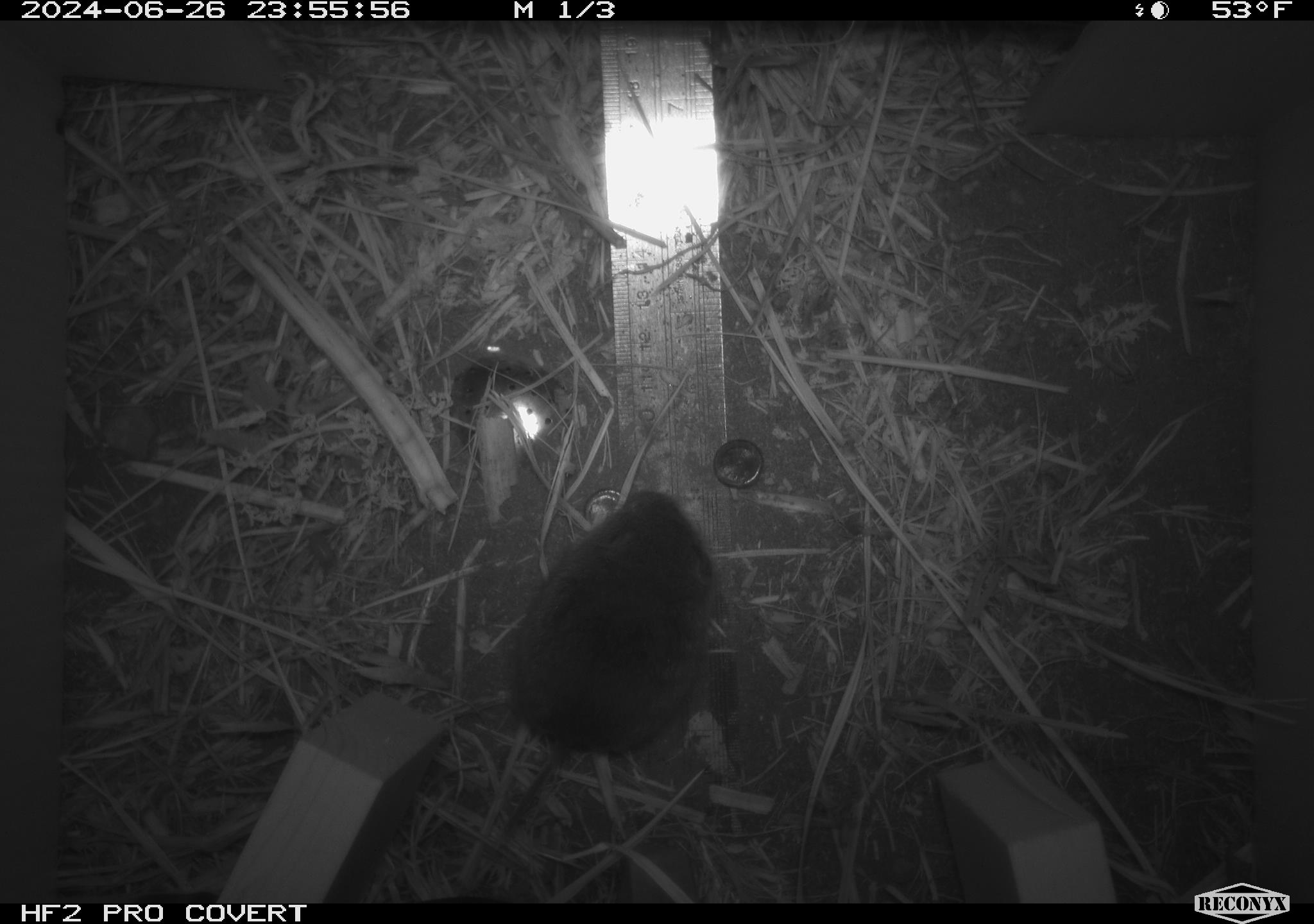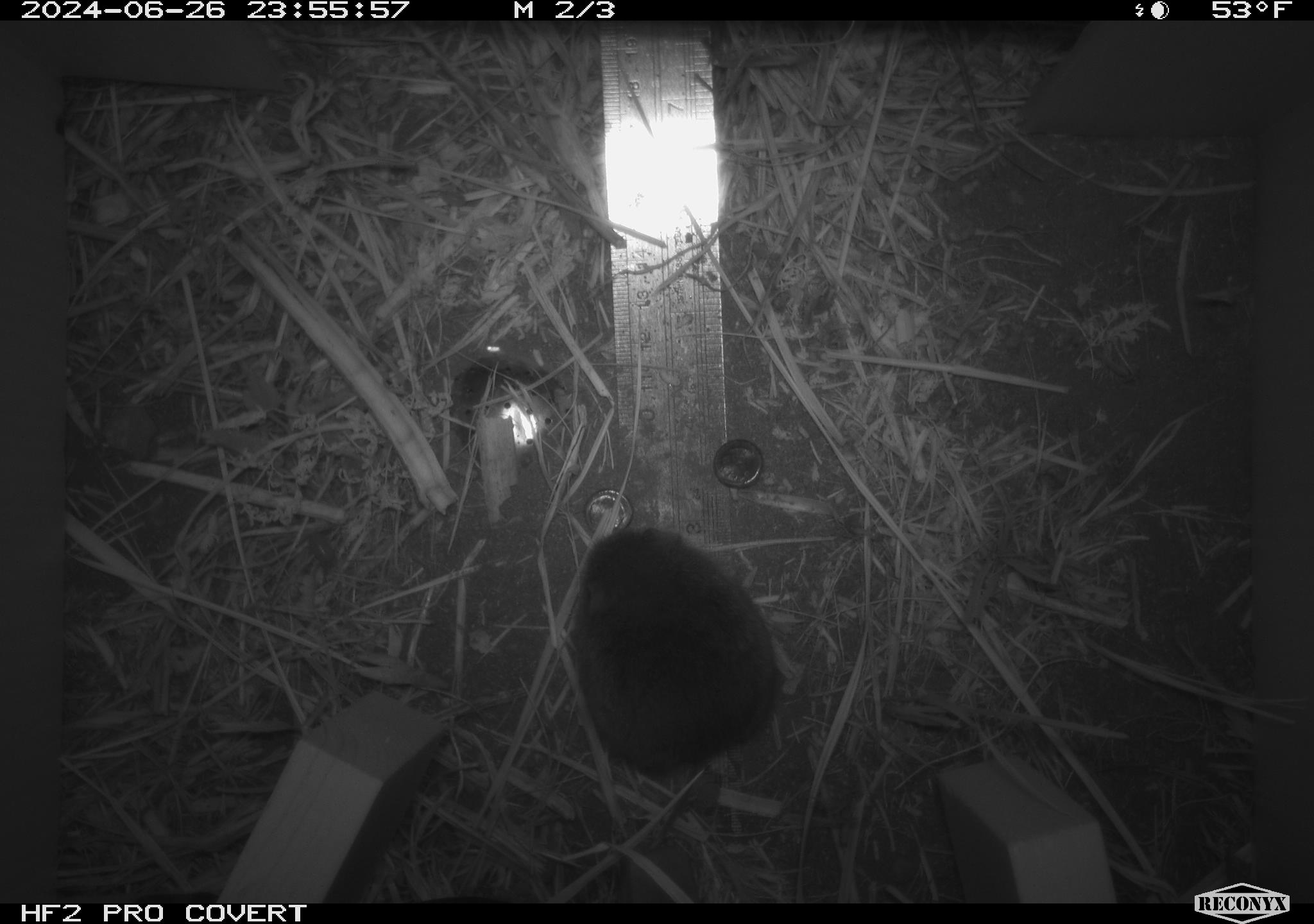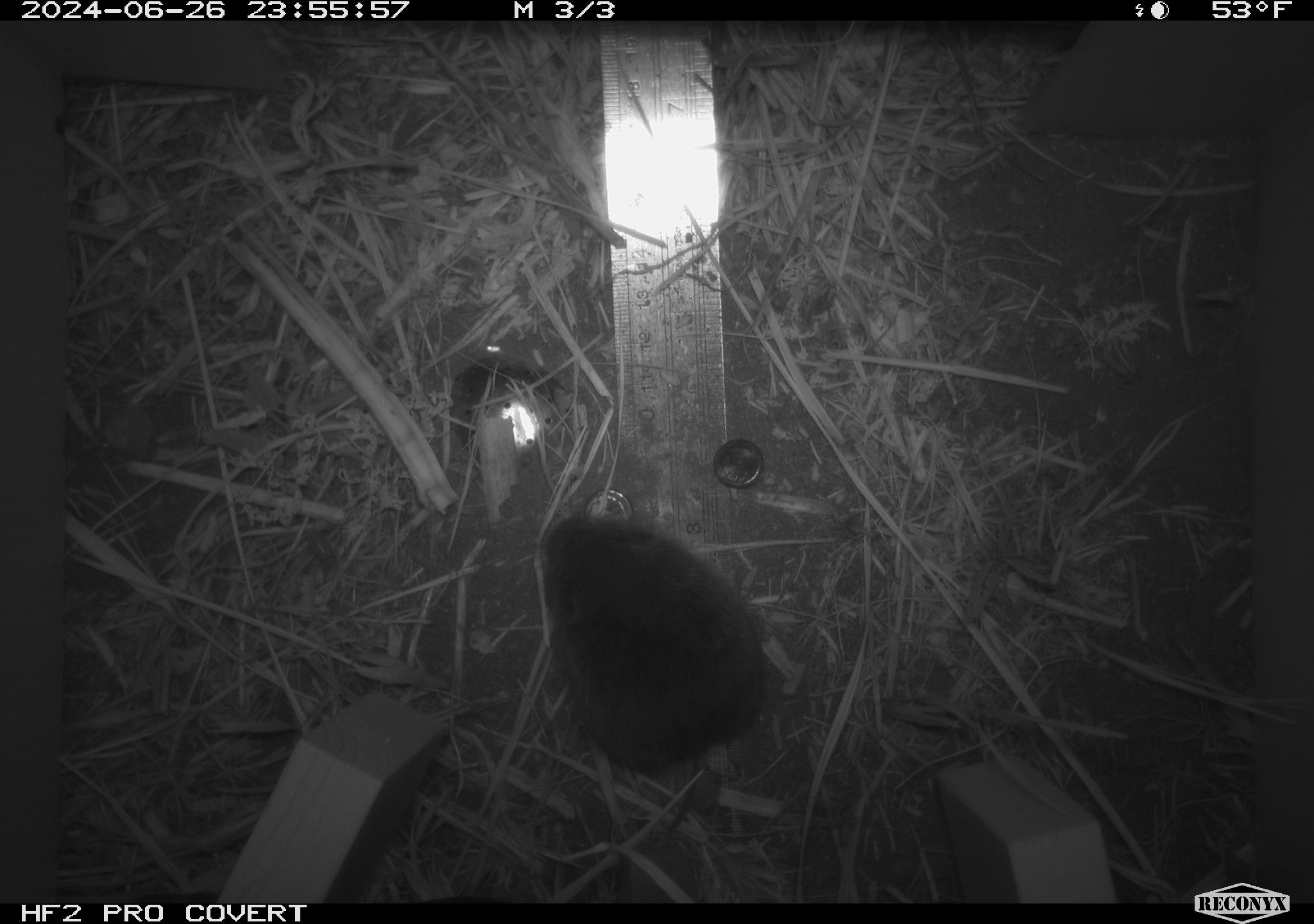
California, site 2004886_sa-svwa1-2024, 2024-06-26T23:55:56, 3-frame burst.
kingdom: Animalia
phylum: Chordata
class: Mammalia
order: Rodentia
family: Cricetidae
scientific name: Arvicolinae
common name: voles, lemmings, and muskrats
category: arvicolinae subfamily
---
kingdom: Animalia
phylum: Arthropoda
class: Malacostraca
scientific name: Malacostraca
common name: amphipods, crabs, isopods, krill, lobsters and shrimps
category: malacostracan